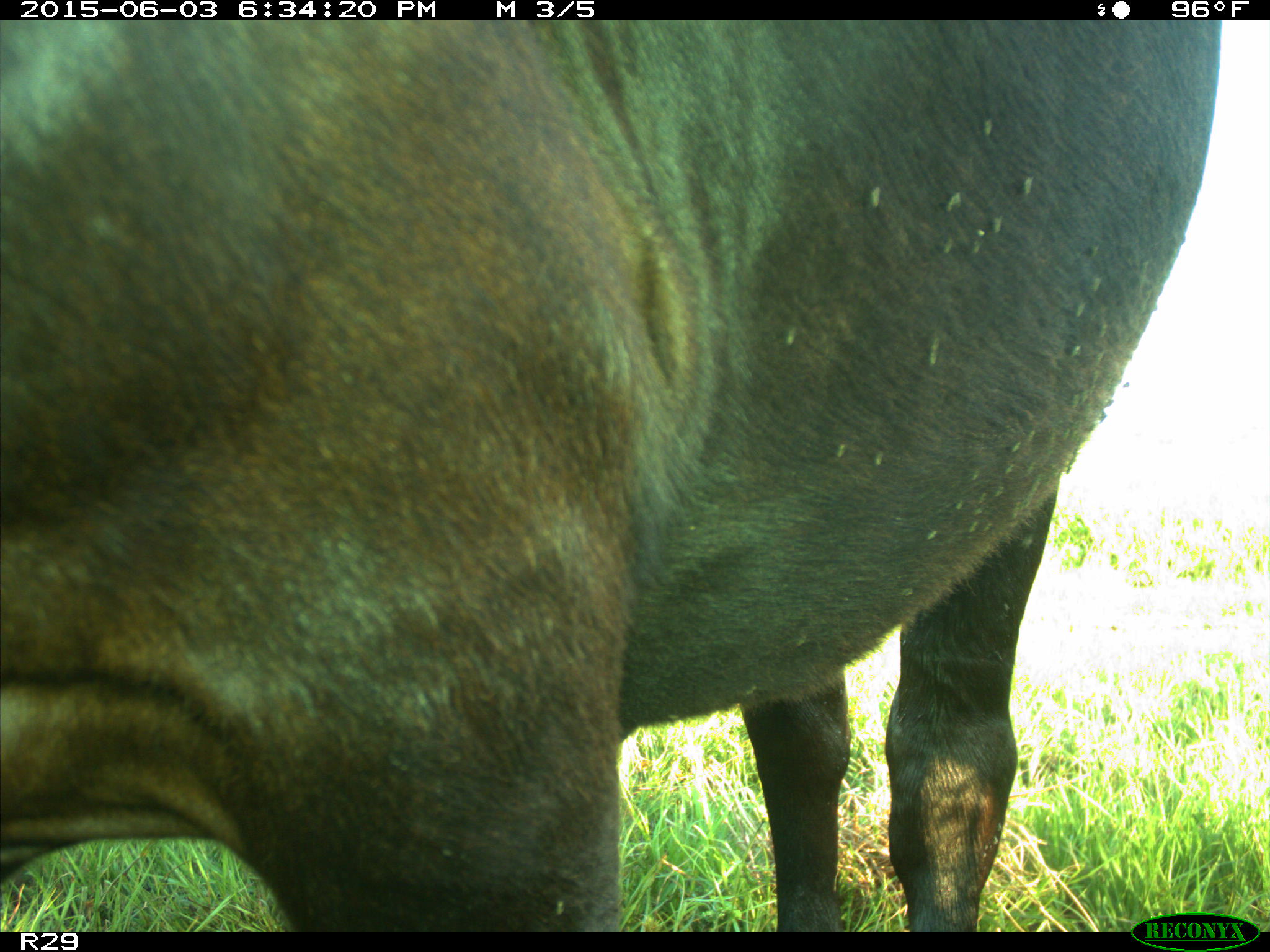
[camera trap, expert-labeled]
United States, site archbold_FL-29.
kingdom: Animalia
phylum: Chordata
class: Mammalia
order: Artiodactyla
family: Bovidae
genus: Bos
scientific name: Bos taurus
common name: domestic cow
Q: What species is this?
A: Bos taurus (domestic cow).